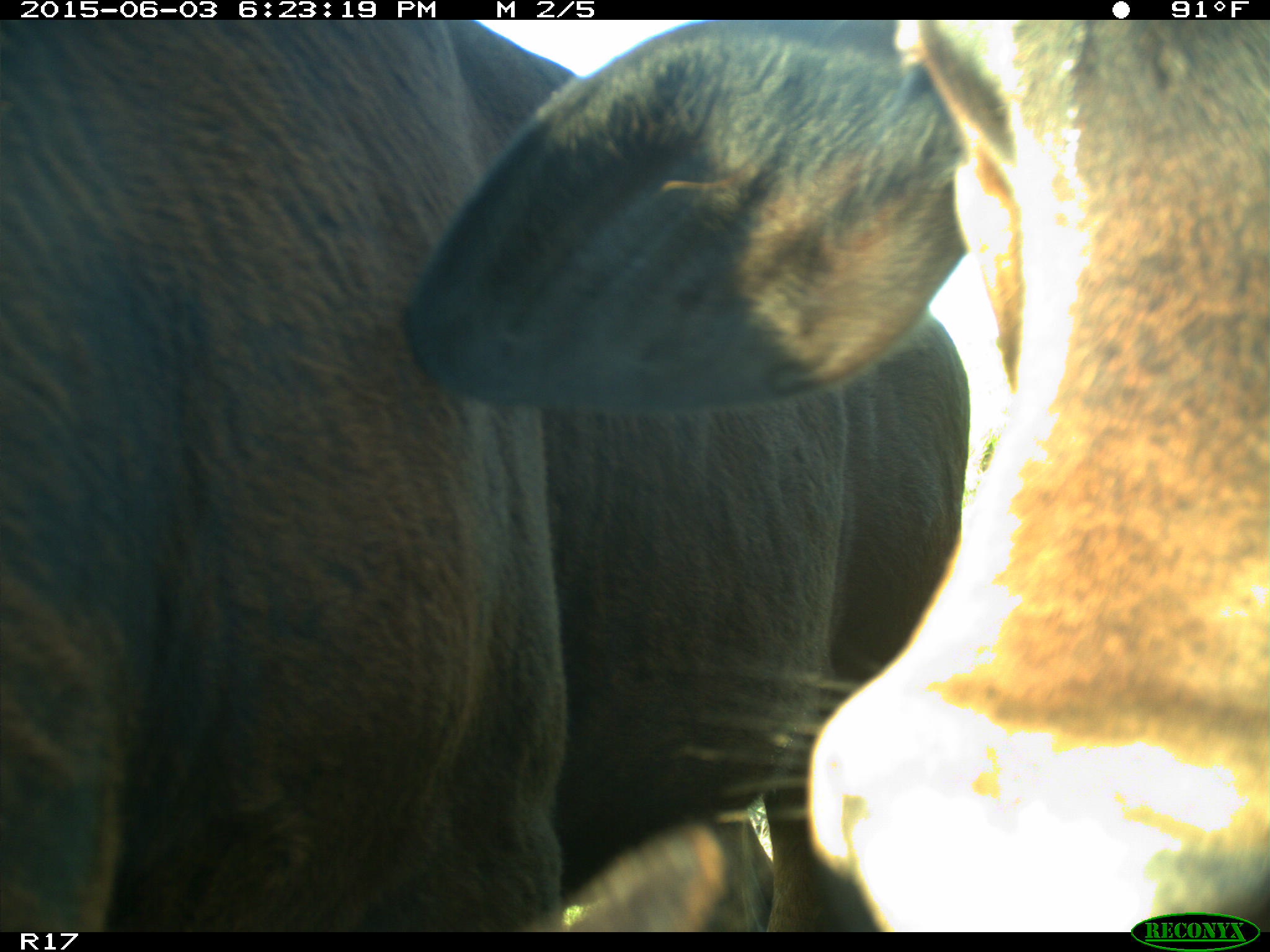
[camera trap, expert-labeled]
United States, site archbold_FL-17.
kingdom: Animalia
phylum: Chordata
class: Mammalia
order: Artiodactyla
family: Bovidae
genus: Bos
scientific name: Bos taurus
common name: domestic cow